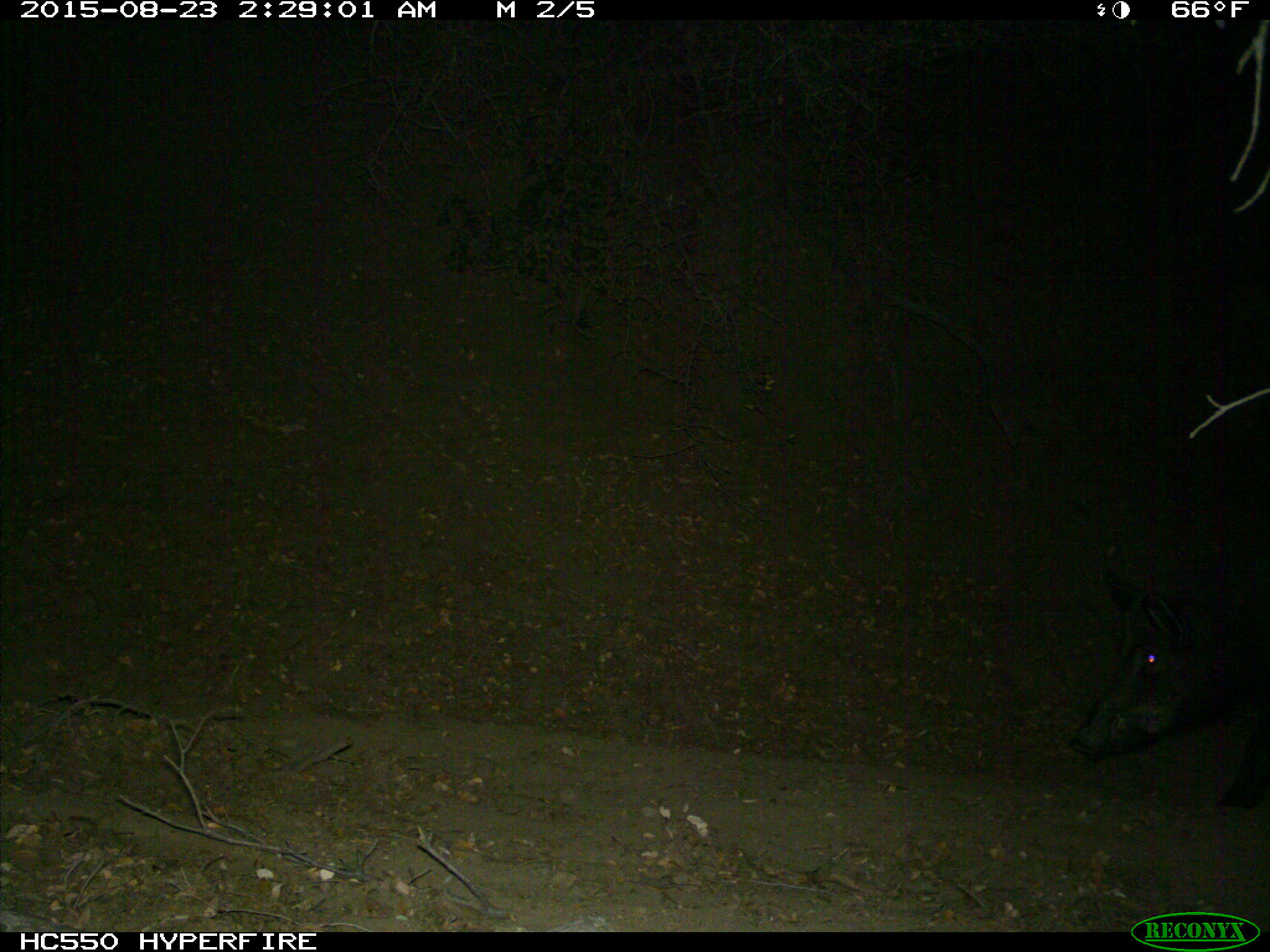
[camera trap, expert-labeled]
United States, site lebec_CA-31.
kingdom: Animalia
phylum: Chordata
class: Mammalia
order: Artiodactyla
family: Suidae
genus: Sus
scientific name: Sus scrofa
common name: wild boar